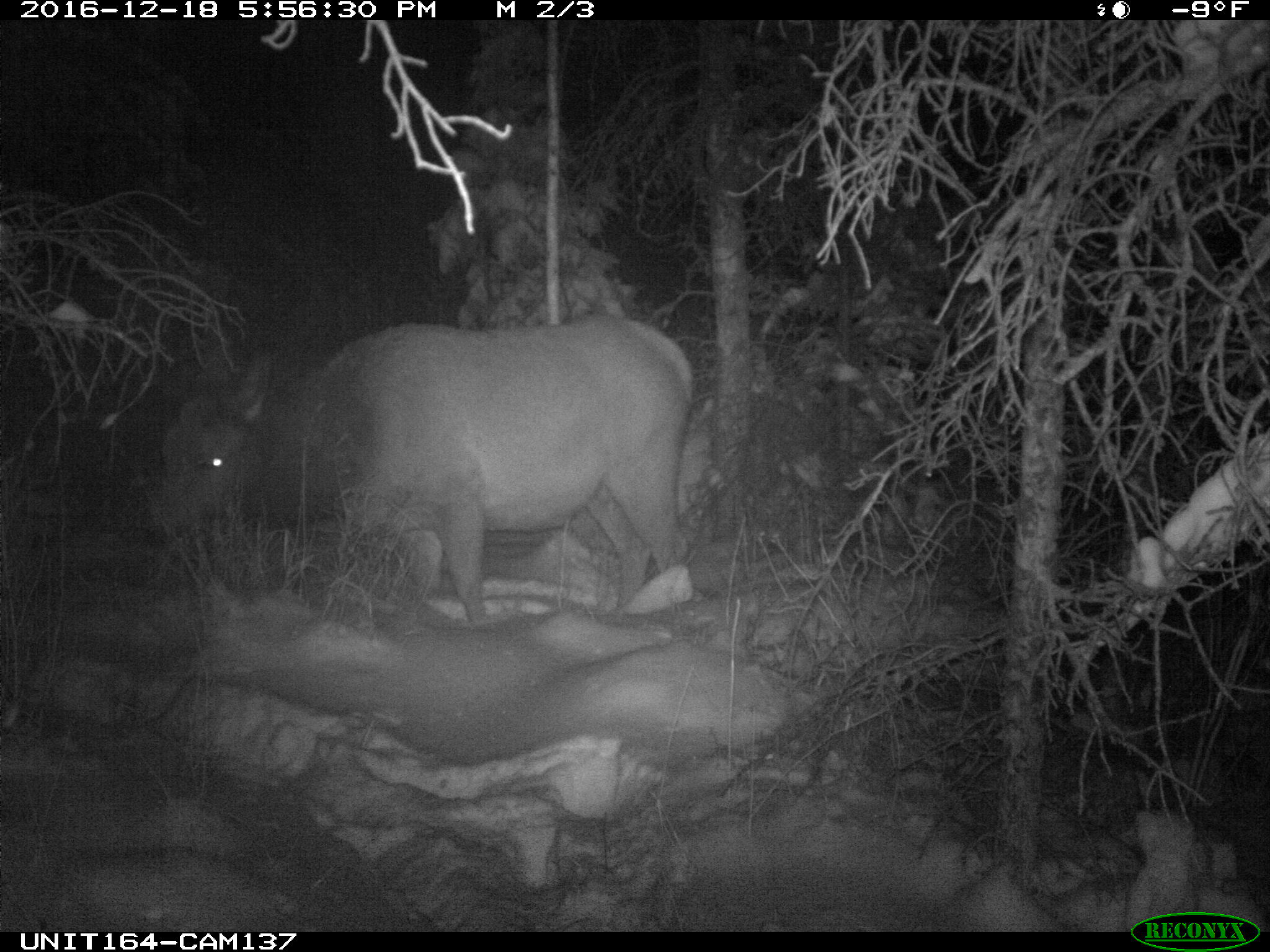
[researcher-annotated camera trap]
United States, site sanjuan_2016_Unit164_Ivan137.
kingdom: Animalia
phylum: Chordata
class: Mammalia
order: Artiodactyla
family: Cervidae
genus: Cervus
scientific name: Cervus elaphus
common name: red deer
Cervus elaphus (red deer).